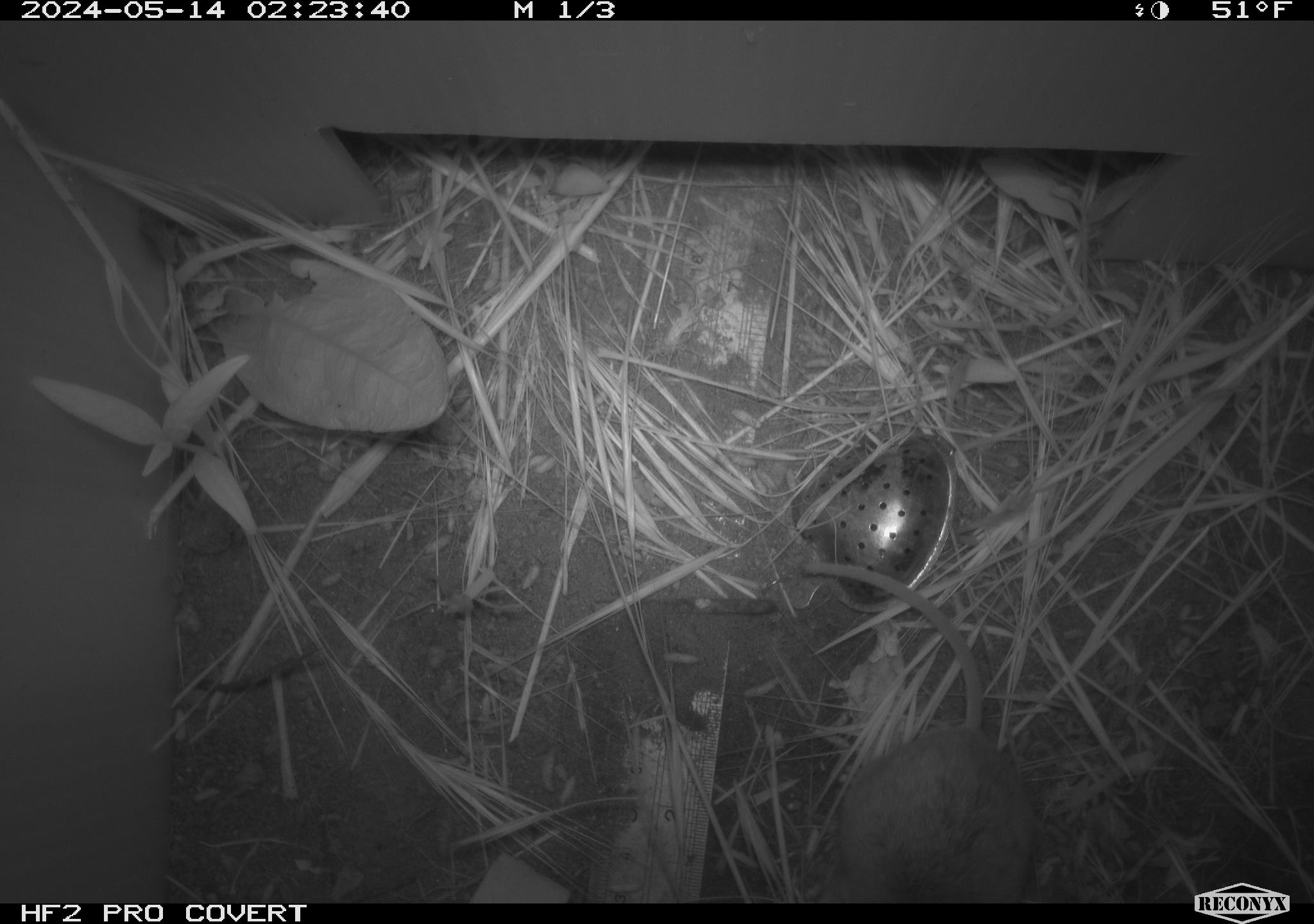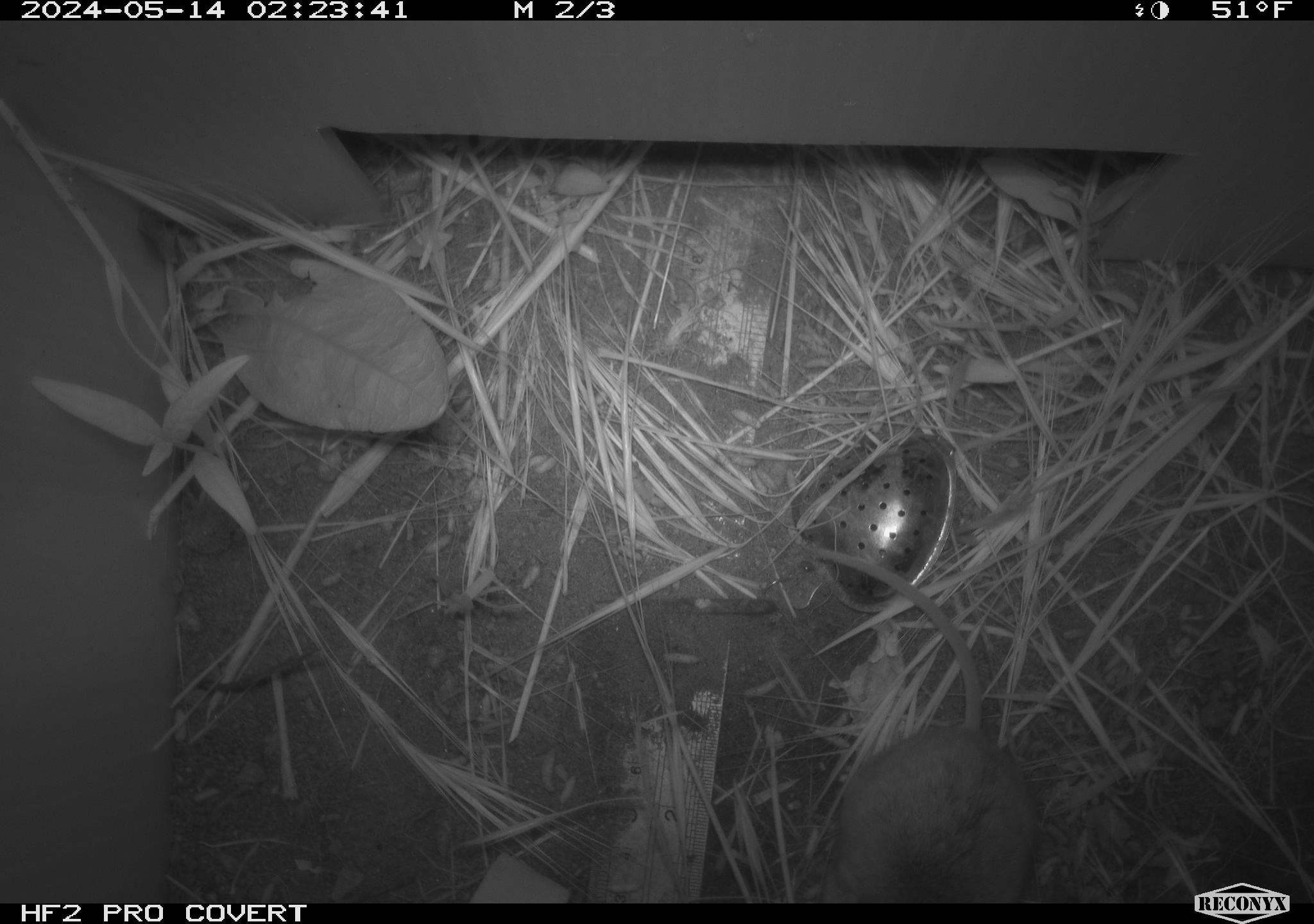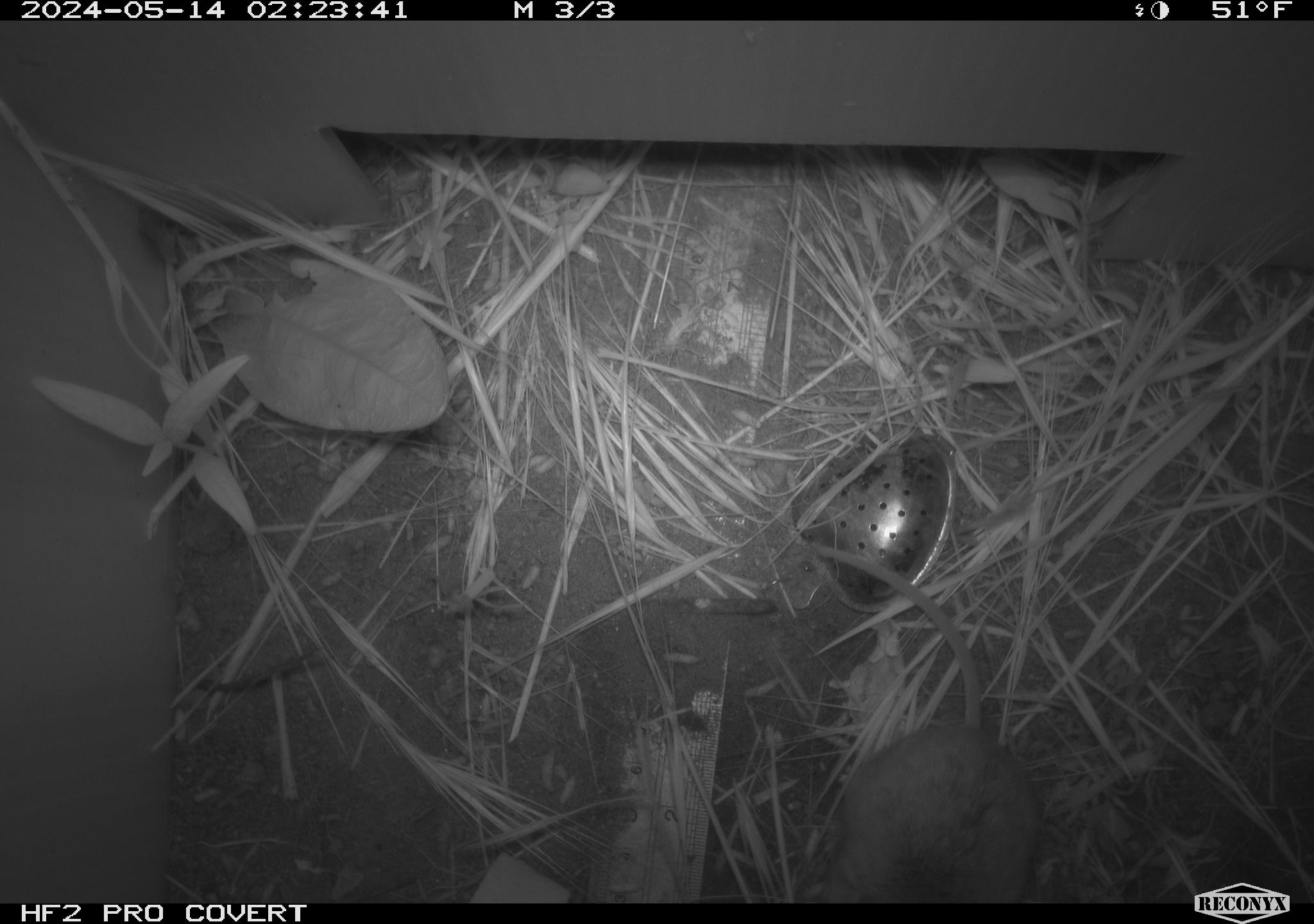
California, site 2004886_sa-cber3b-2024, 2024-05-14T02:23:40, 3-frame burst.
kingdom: Animalia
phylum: Chordata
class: Mammalia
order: Rodentia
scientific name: Rodentia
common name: mouse species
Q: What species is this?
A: Mouse species (Rodentia).